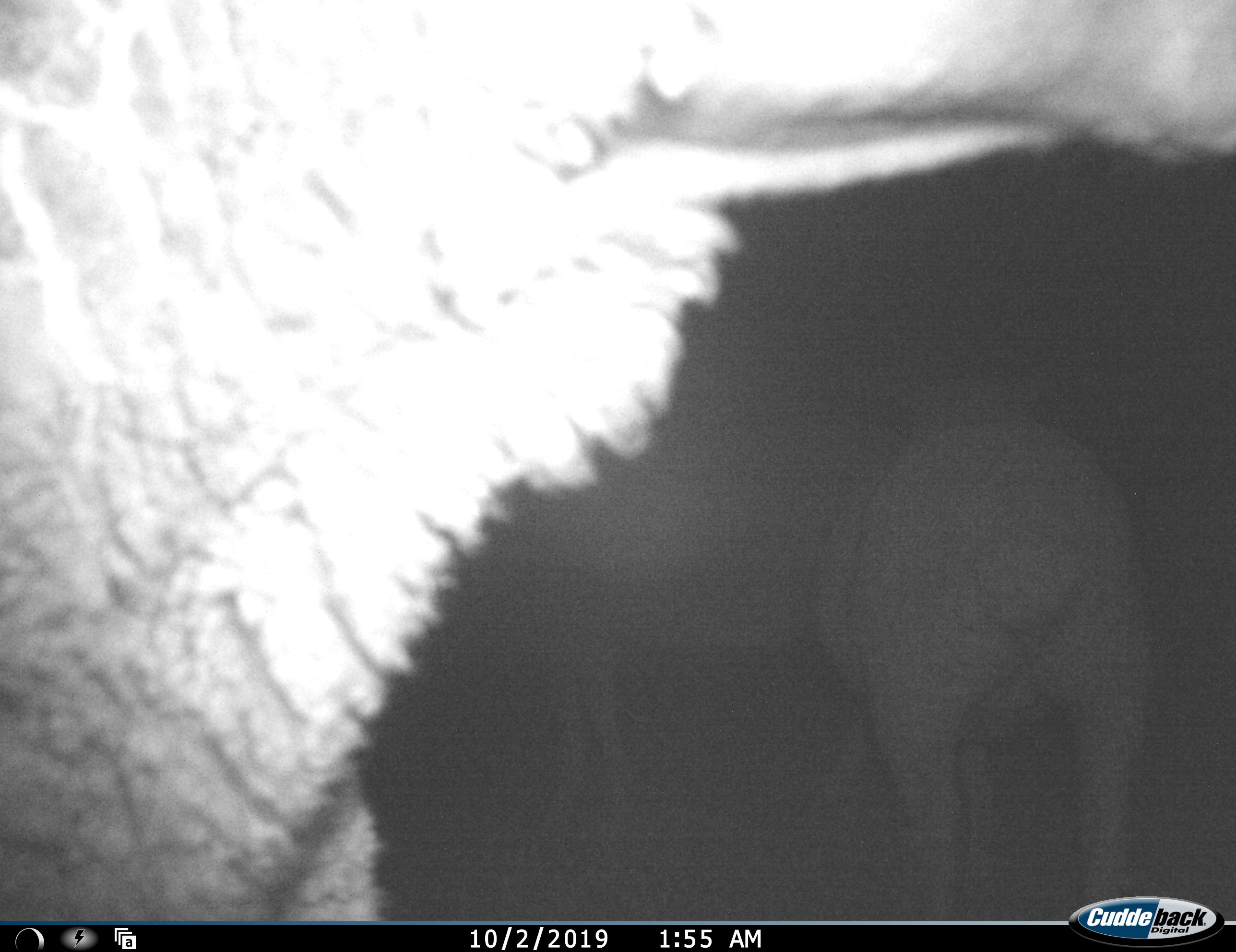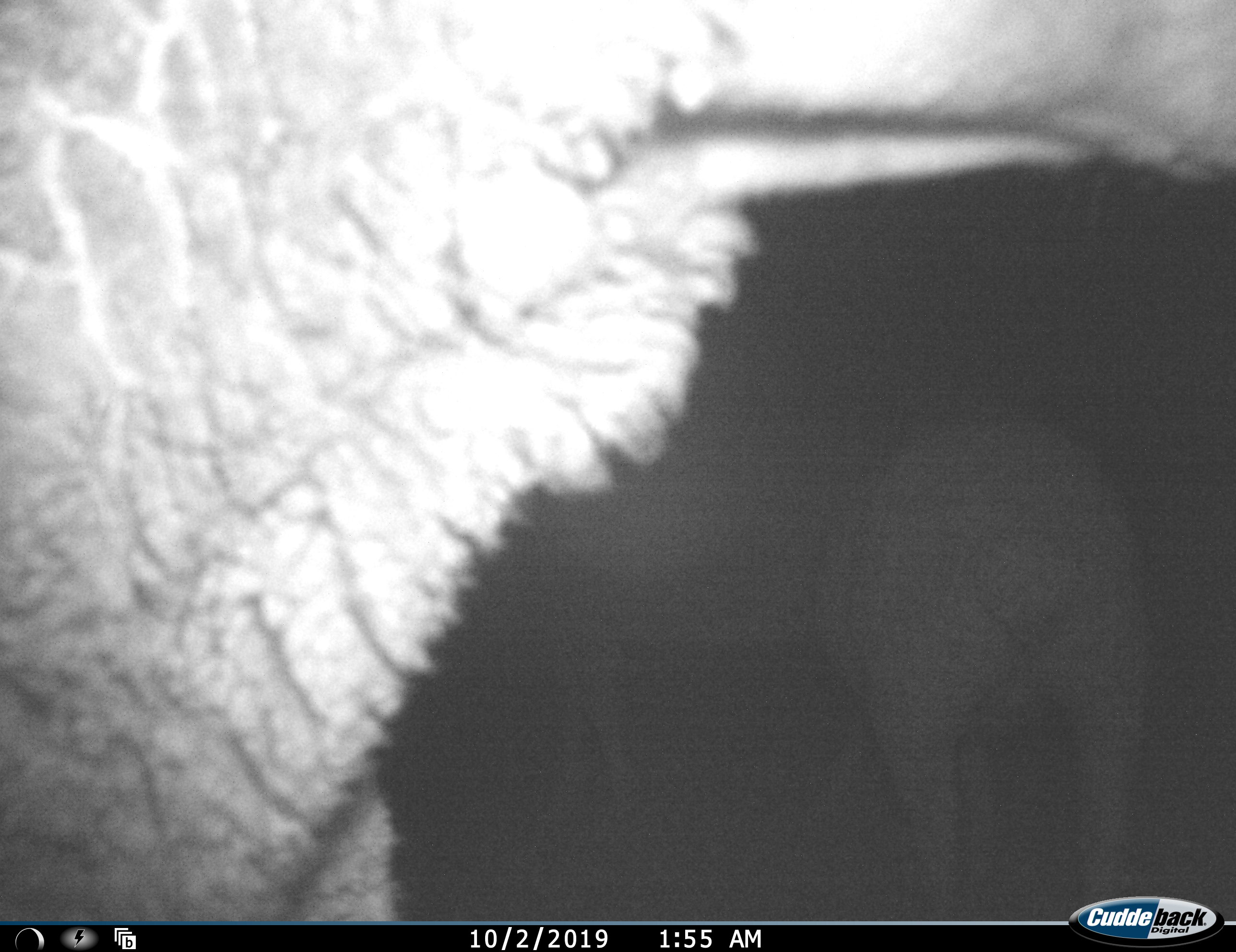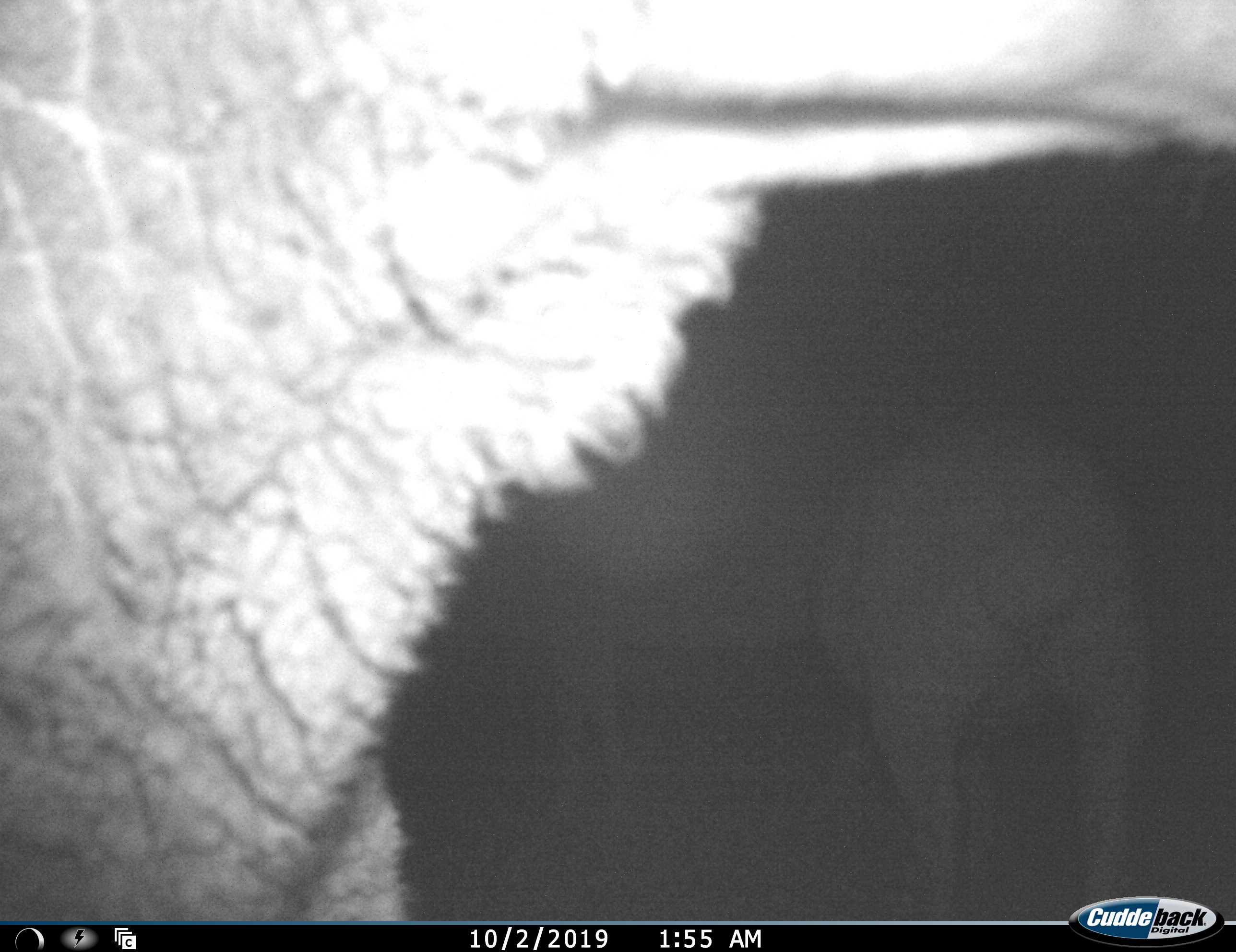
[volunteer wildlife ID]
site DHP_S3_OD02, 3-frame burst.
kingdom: Animalia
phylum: Chordata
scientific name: Vertebrata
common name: domestic animal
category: domesticanimal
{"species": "domesticanimal (domestic animal) (Vertebrata)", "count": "3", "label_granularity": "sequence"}